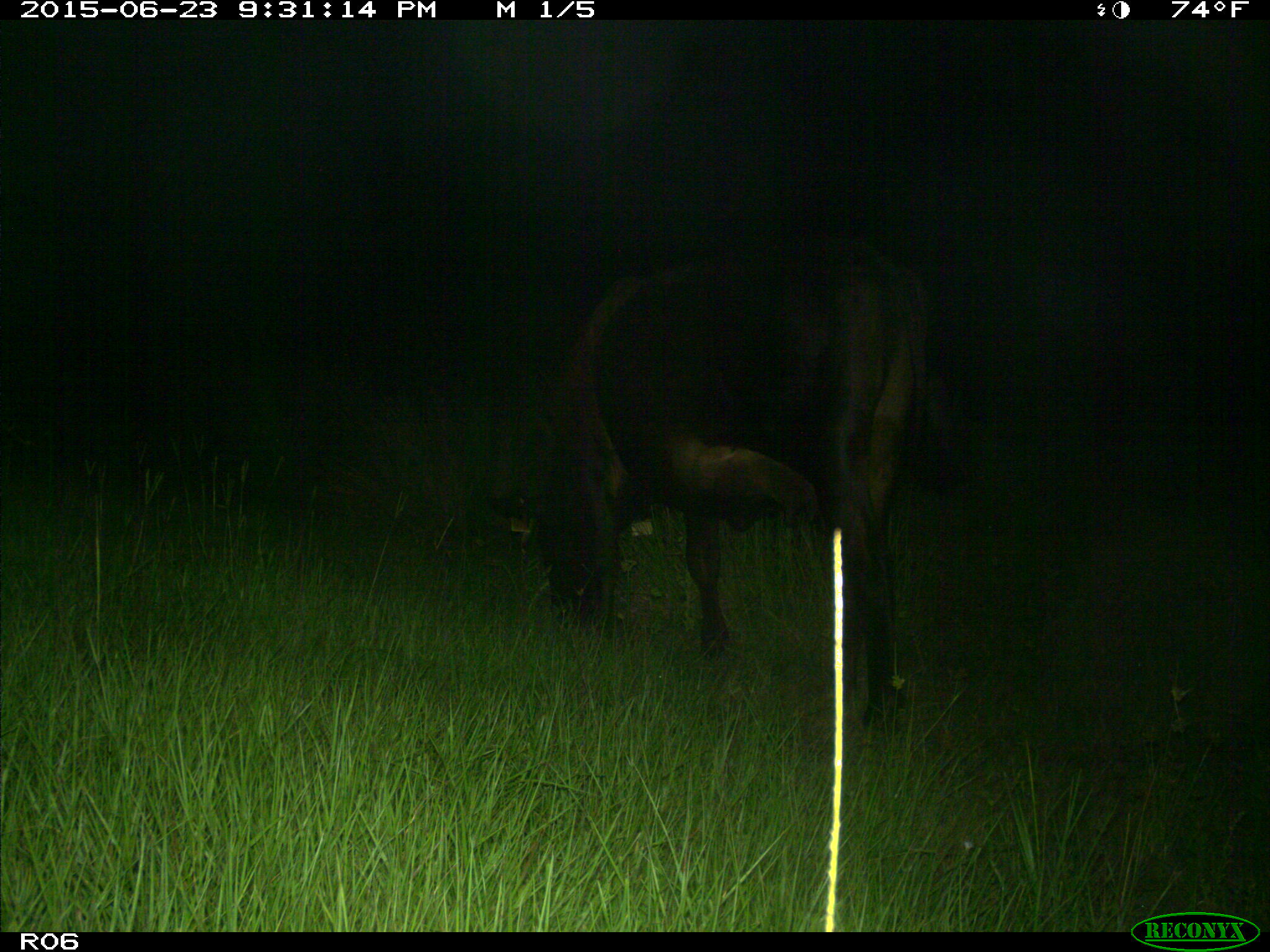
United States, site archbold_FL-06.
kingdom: Animalia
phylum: Chordata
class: Mammalia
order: Artiodactyla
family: Bovidae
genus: Bos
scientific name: Bos taurus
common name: domestic cow